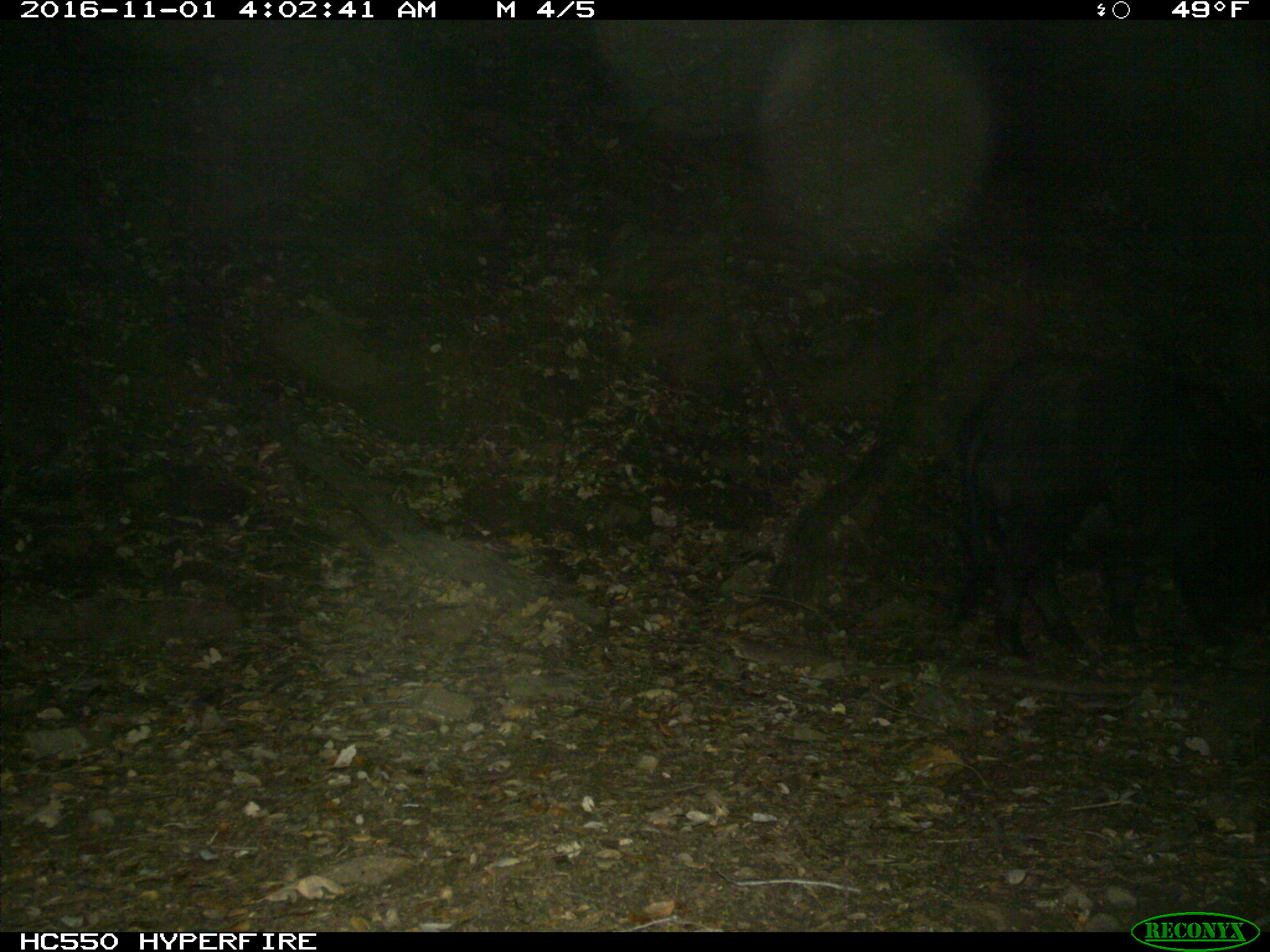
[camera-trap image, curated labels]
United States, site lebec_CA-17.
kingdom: Animalia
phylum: Chordata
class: Mammalia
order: Artiodactyla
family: Suidae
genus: Sus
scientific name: Sus scrofa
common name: wild boar